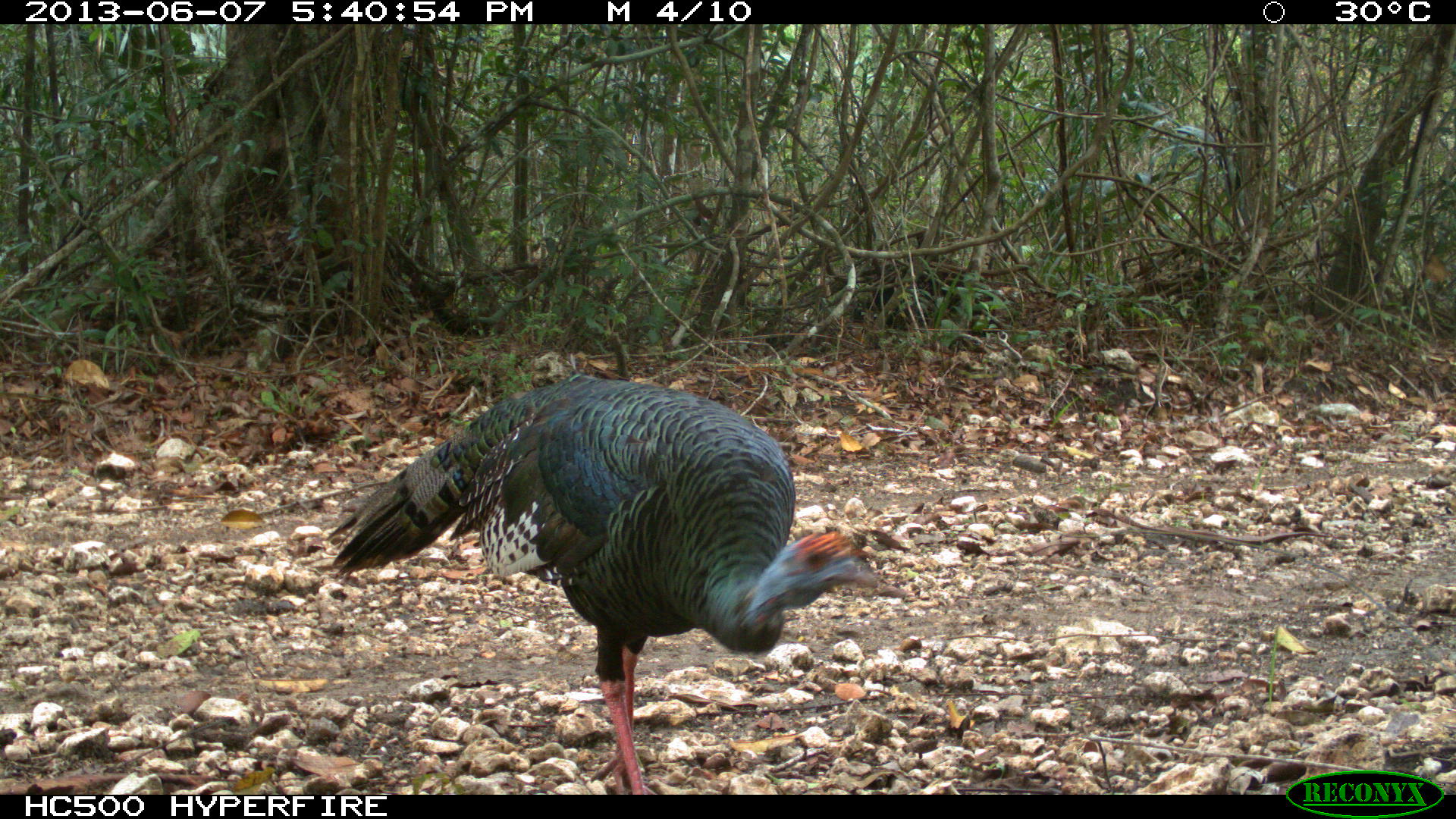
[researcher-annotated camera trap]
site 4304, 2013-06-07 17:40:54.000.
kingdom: Animalia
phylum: Chordata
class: Aves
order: Galliformes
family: Phasianidae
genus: Meleagris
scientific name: Meleagris ocellata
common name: ocellated turkey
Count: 2.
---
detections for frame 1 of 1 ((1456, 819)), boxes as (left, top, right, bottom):
meleagris ocellata: (325, 373, 877, 795)